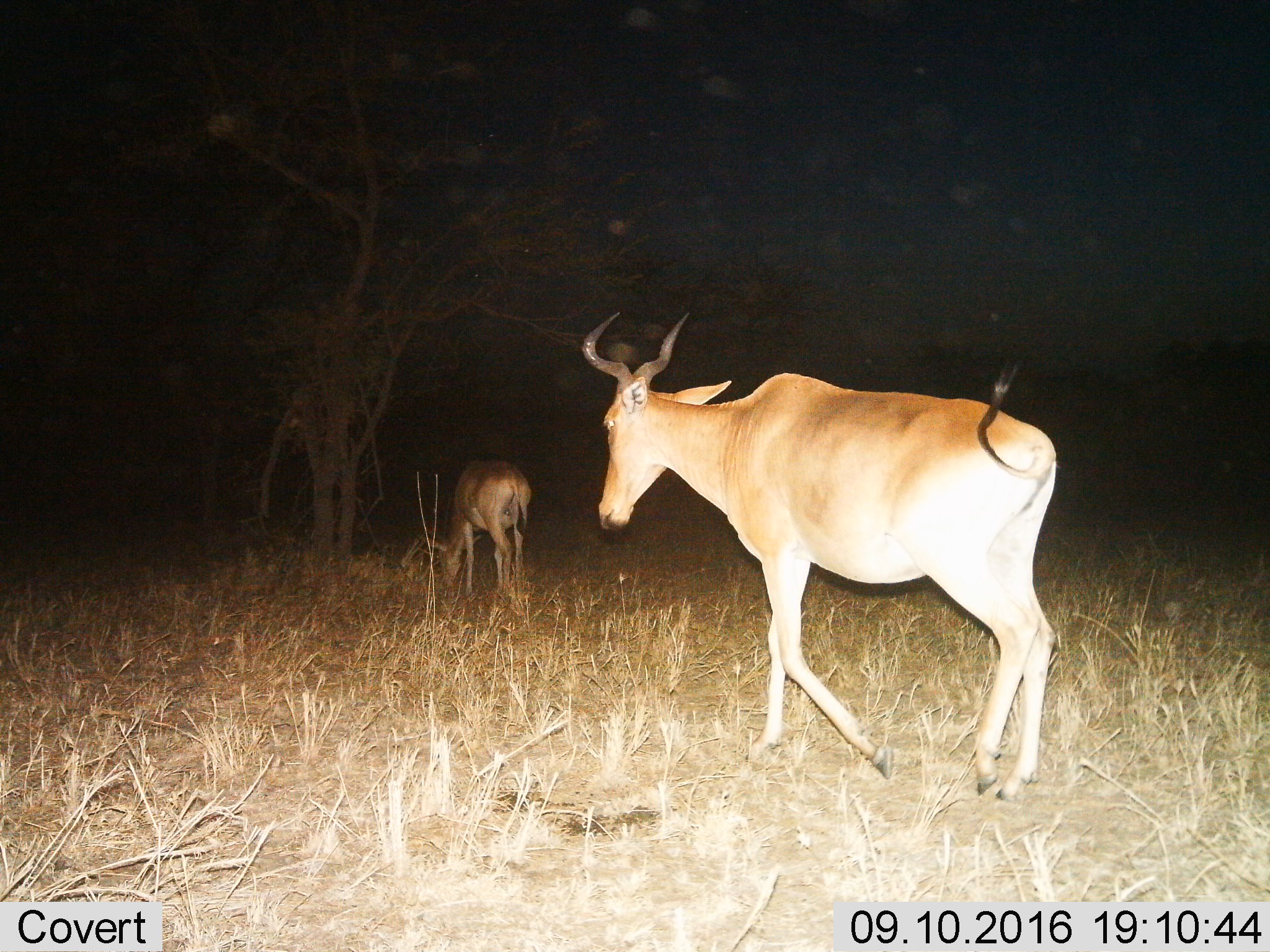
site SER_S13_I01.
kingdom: Animalia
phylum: Chordata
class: Mammalia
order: Artiodactyla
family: Bovidae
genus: Alcelaphus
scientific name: Alcelaphus buselaphus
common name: hartebeest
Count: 2.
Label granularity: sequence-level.